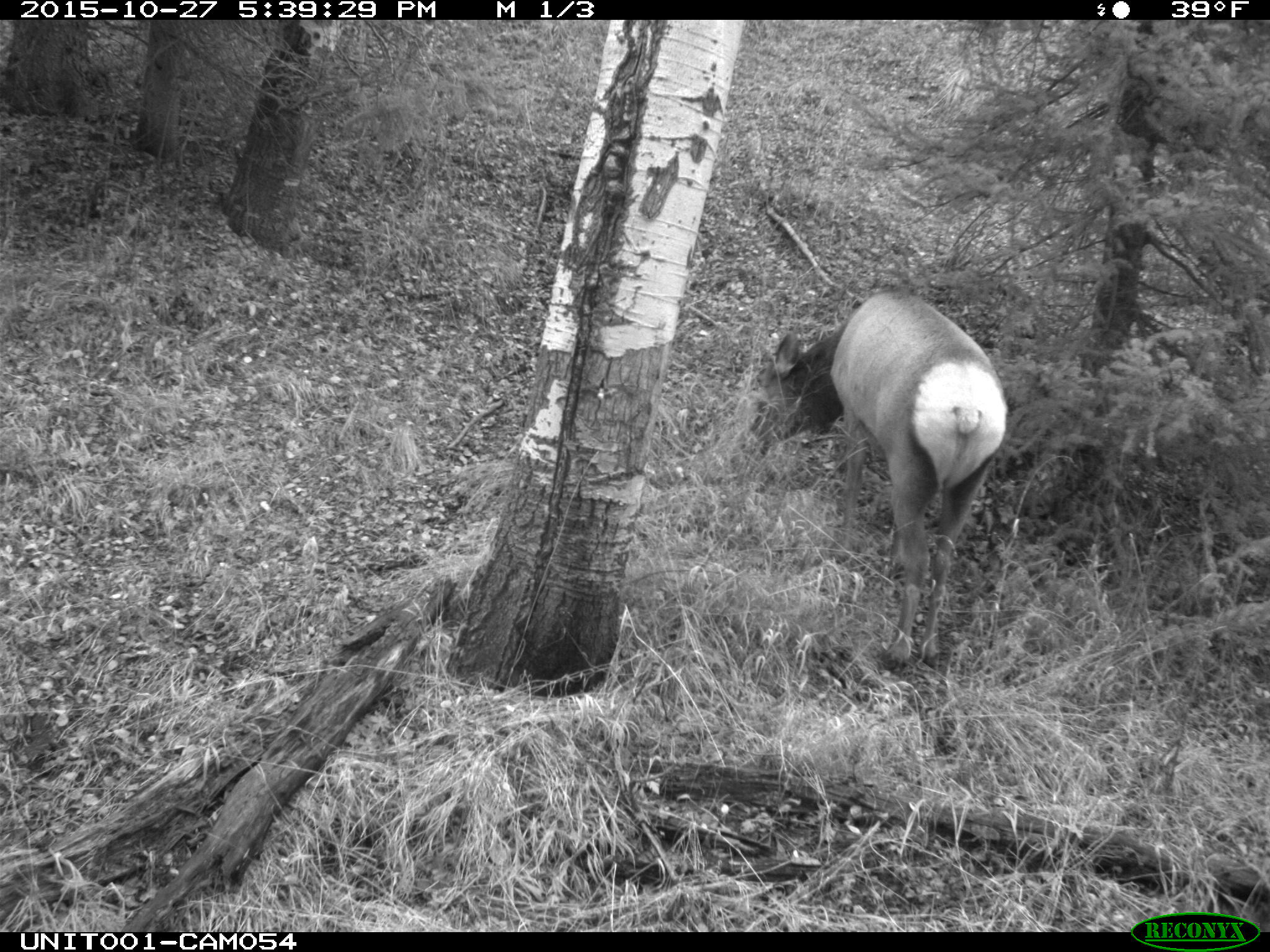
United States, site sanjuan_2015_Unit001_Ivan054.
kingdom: Animalia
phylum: Chordata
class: Mammalia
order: Artiodactyla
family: Cervidae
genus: Cervus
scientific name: Cervus elaphus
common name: red deer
Cervus elaphus (red deer).